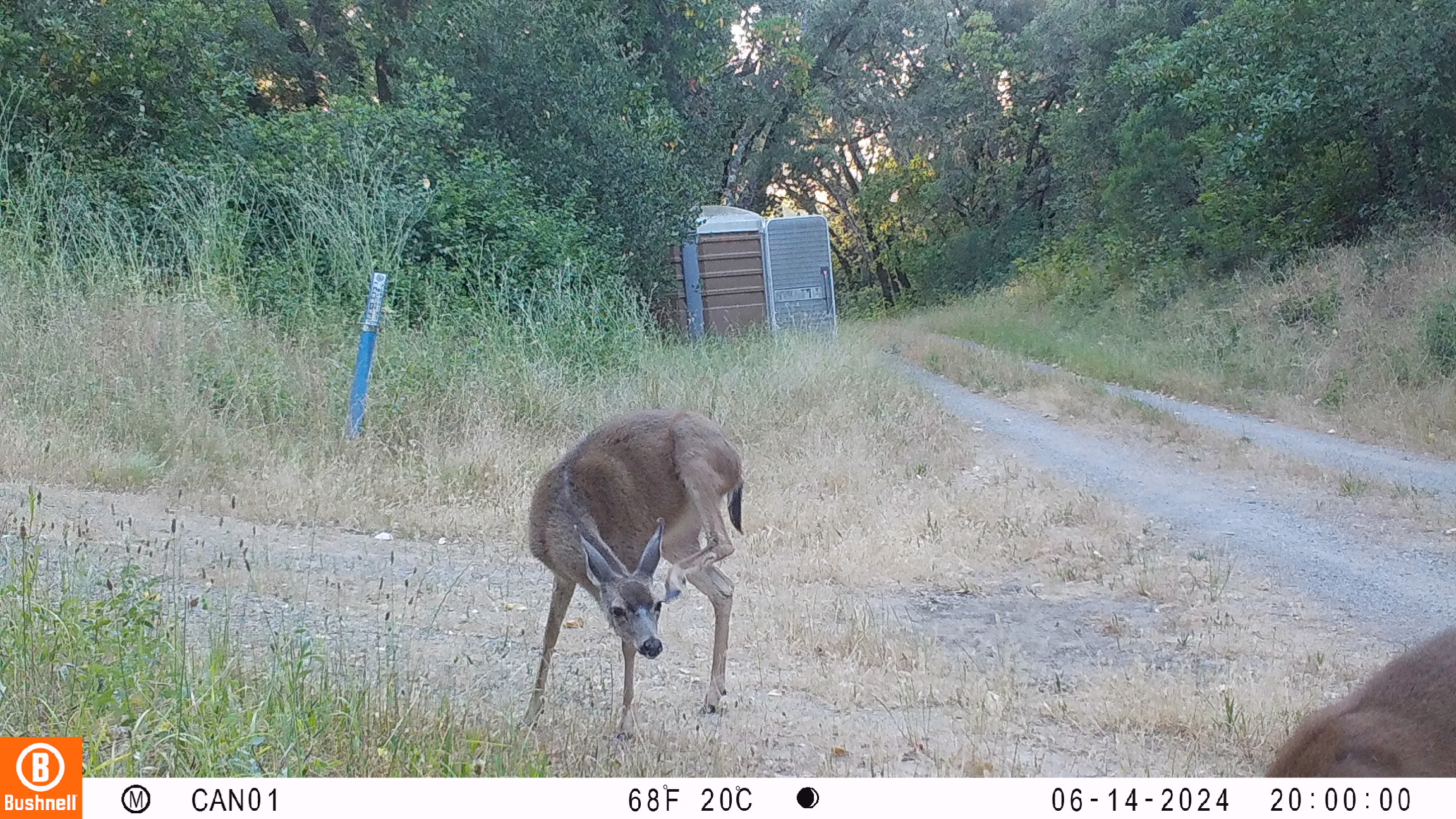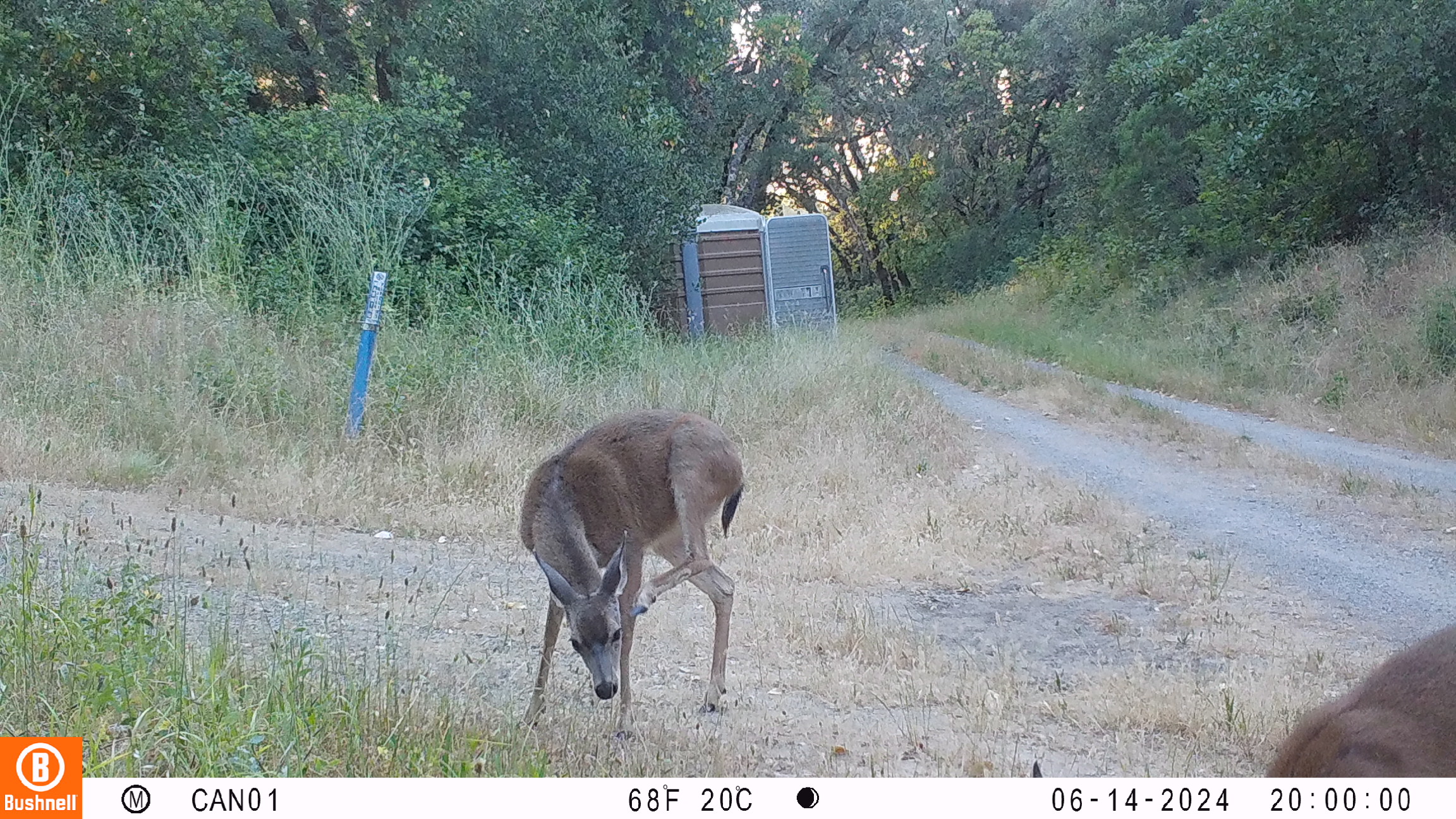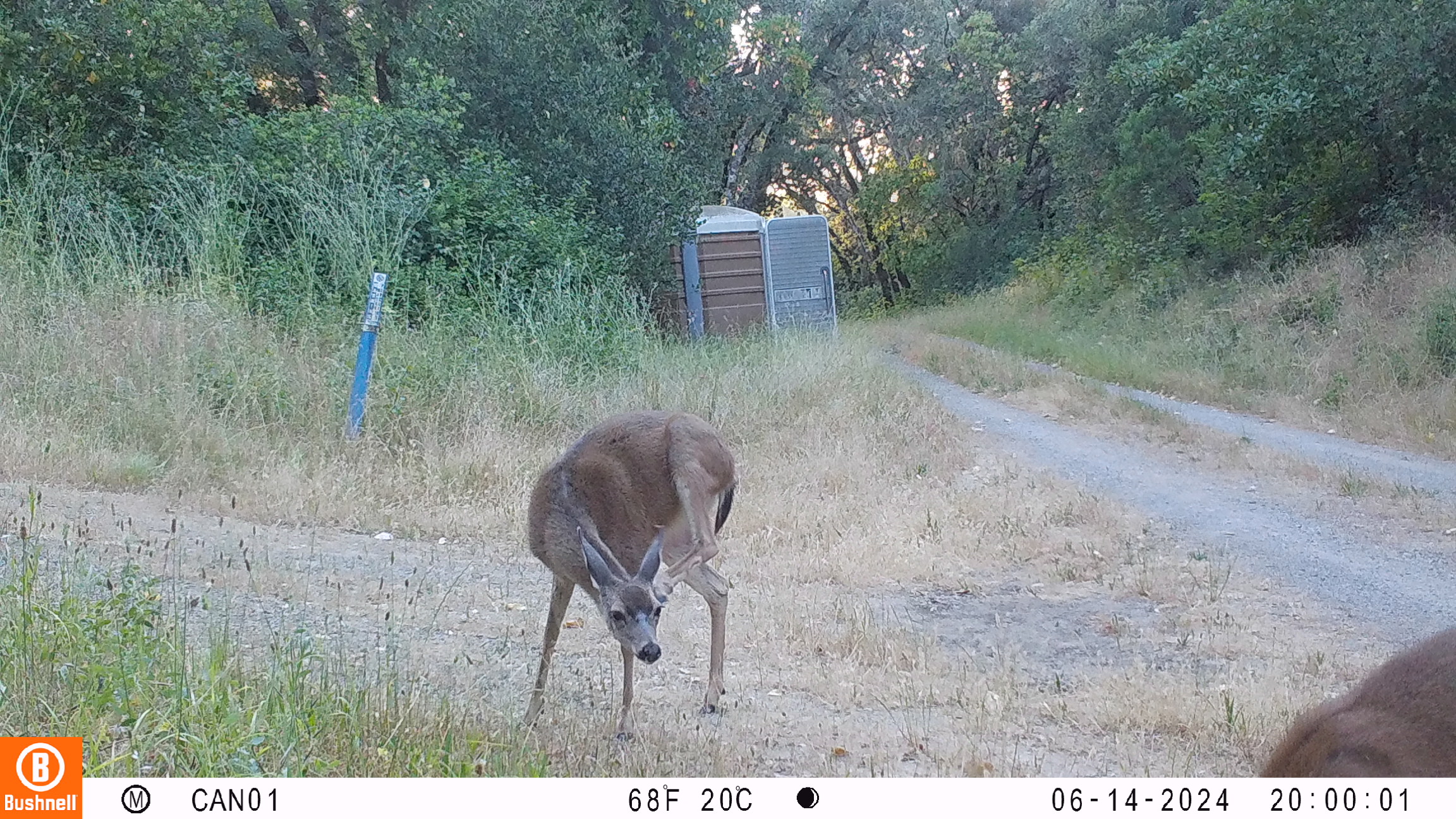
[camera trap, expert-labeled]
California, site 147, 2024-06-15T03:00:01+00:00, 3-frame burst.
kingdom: Animalia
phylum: Chordata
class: Mammalia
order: Artiodactyla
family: Cervidae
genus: Odocoileus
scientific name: Odocoileus hemionus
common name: mule deer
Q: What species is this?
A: Mule deer (Odocoileus hemionus).